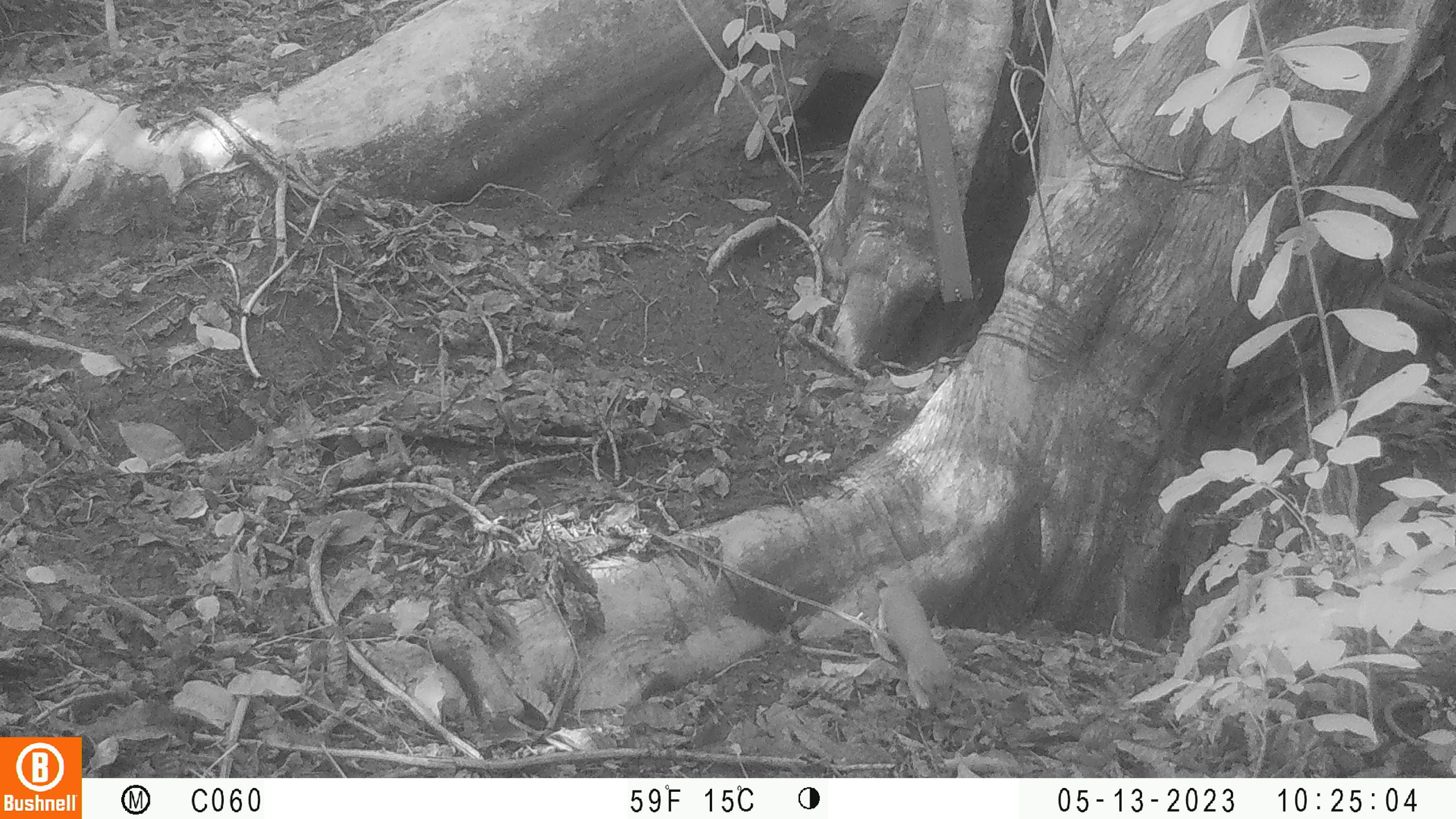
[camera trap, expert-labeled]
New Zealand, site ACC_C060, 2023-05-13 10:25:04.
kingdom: Animalia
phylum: Chordata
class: Mammalia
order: Carnivora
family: Mustelidae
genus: Mustela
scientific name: Mustela erminea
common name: stoat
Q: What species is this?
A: Stoat (Mustela erminea).